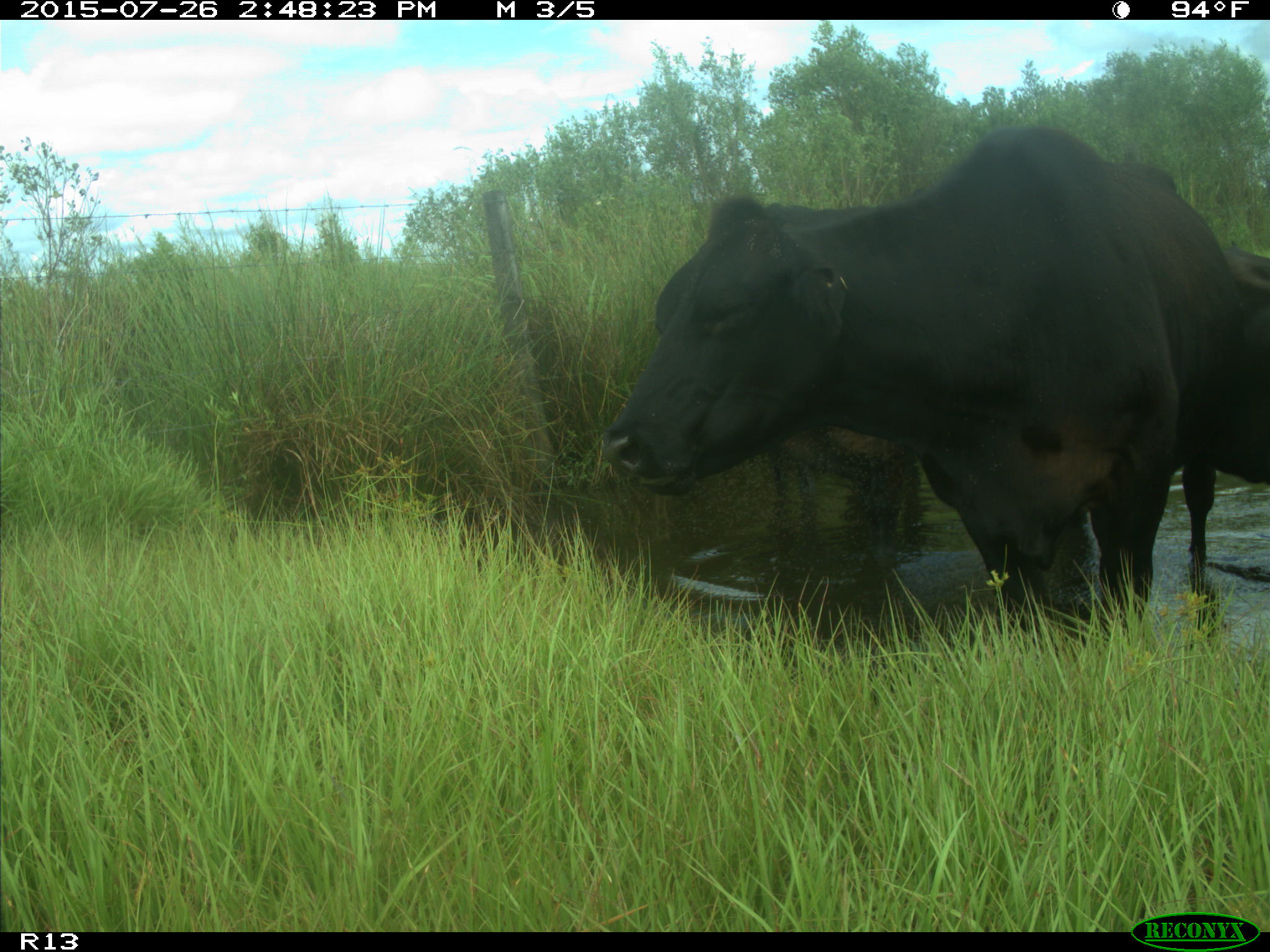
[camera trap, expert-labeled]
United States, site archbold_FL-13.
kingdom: Animalia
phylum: Chordata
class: Mammalia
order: Artiodactyla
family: Bovidae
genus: Bos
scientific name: Bos taurus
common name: domestic cow